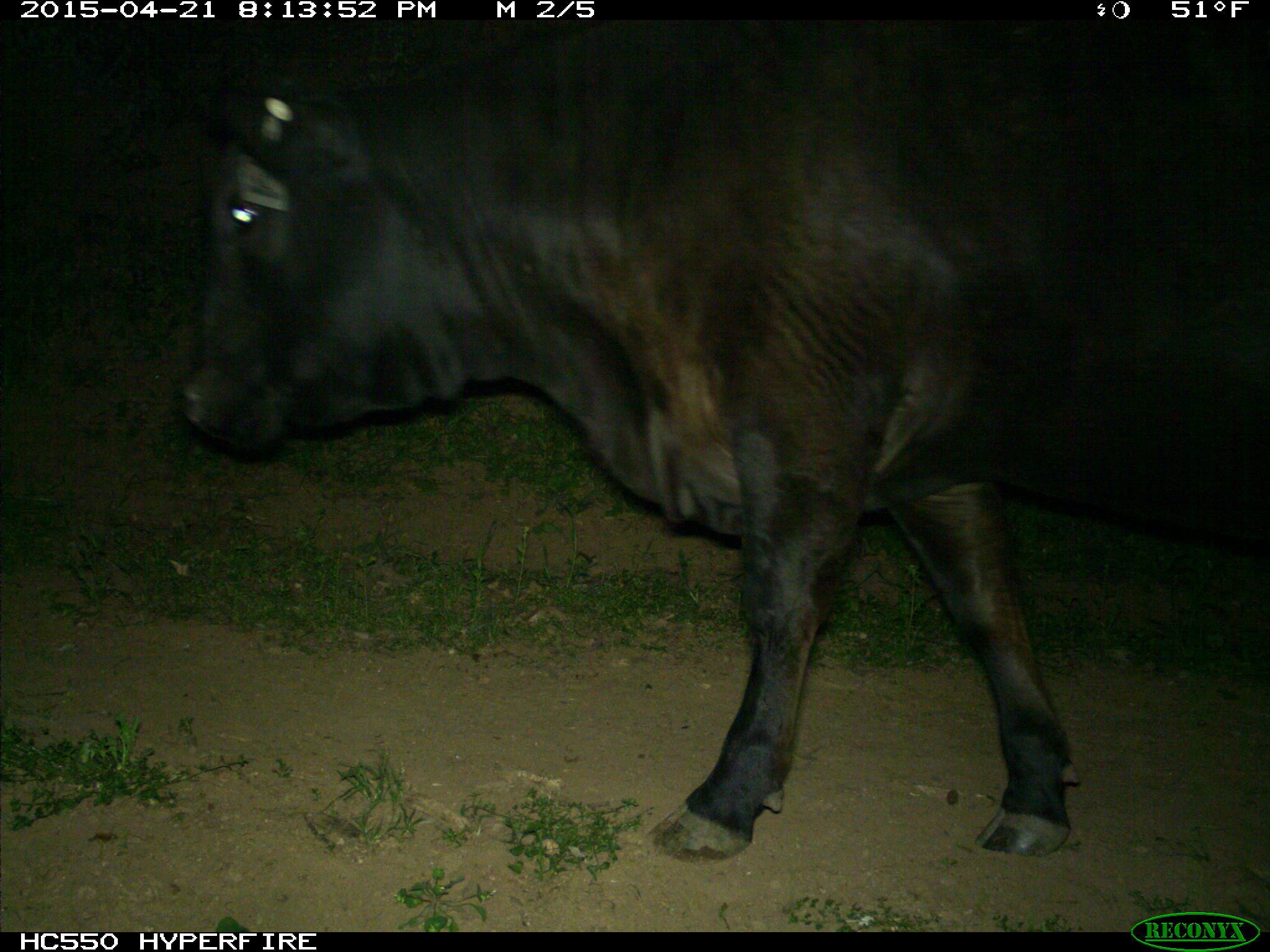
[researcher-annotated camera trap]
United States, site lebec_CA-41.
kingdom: Animalia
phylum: Chordata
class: Mammalia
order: Artiodactyla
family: Bovidae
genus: Bos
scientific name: Bos taurus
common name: domestic cow